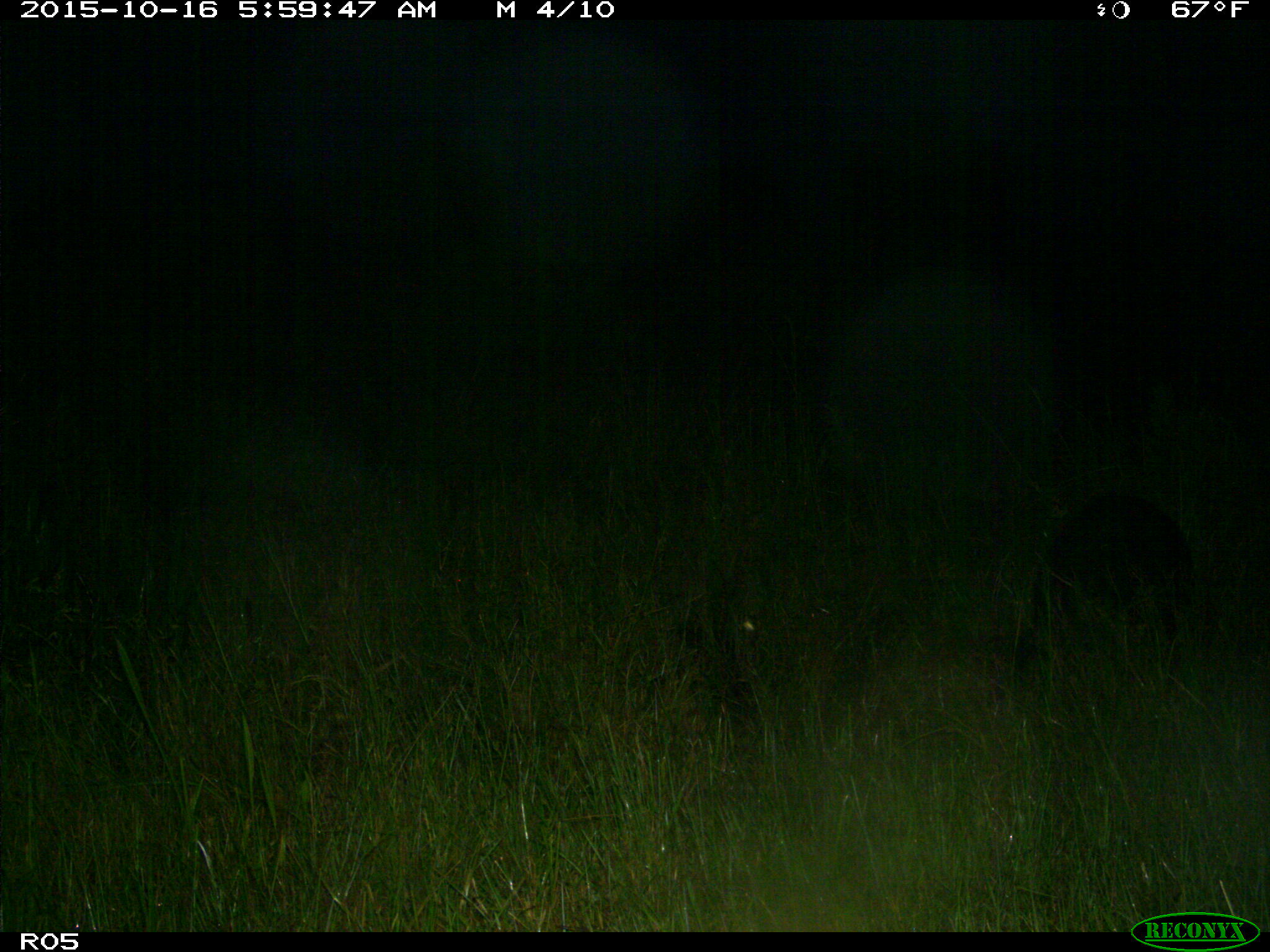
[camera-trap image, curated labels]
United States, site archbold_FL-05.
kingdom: Animalia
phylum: Chordata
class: Mammalia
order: Artiodactyla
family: Suidae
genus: Sus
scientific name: Sus scrofa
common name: wild boar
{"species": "Sus scrofa (wild boar)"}